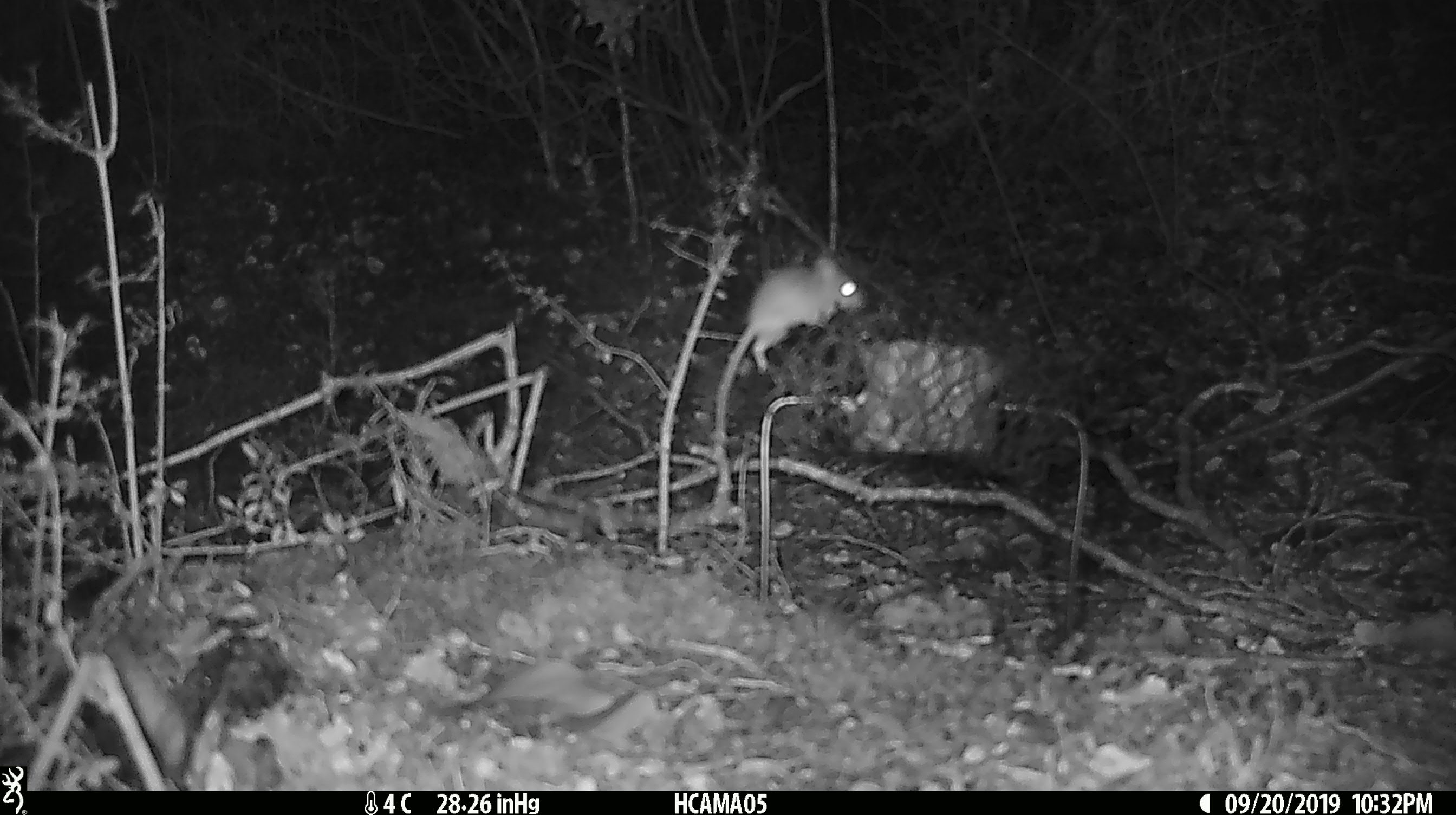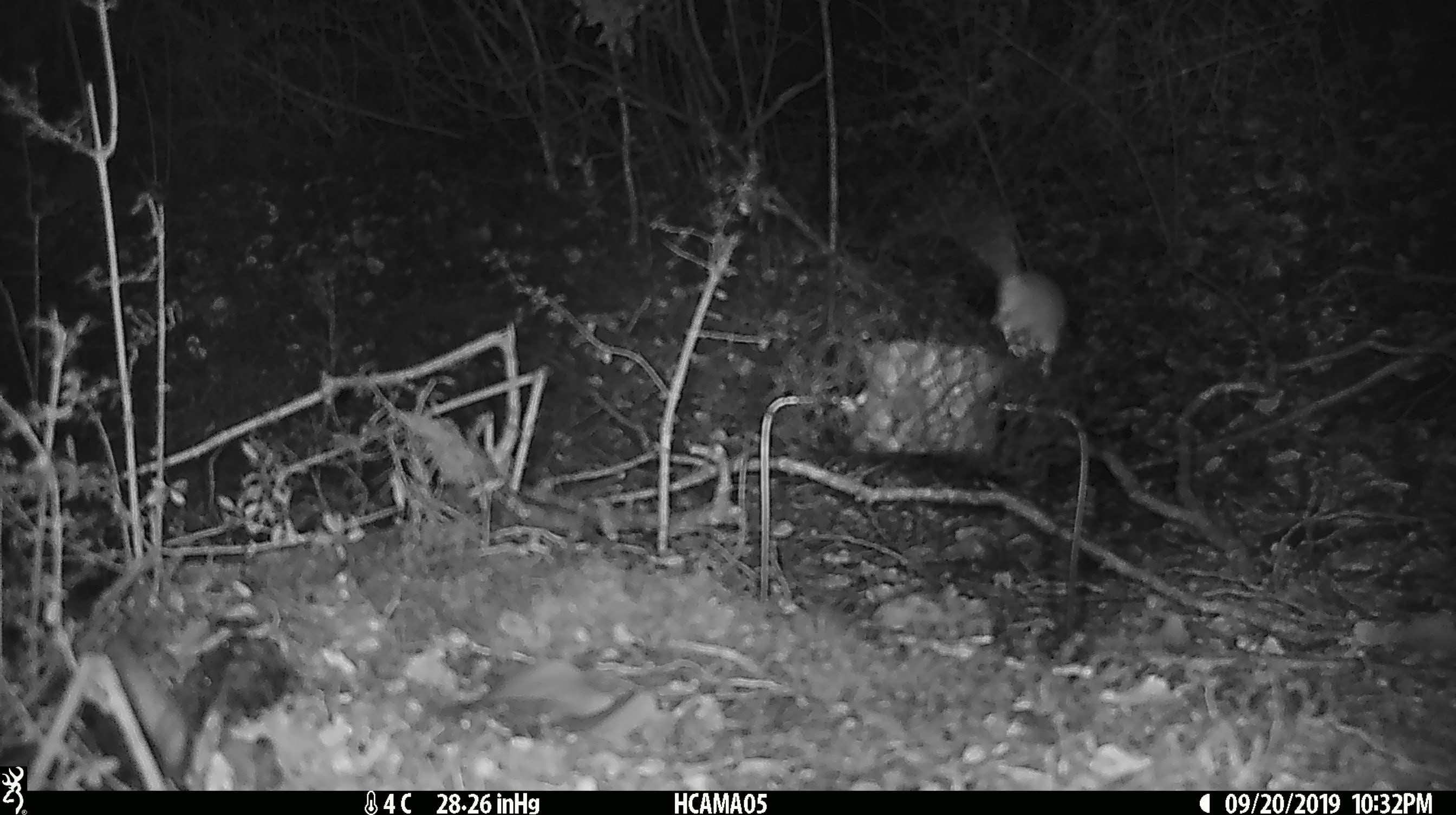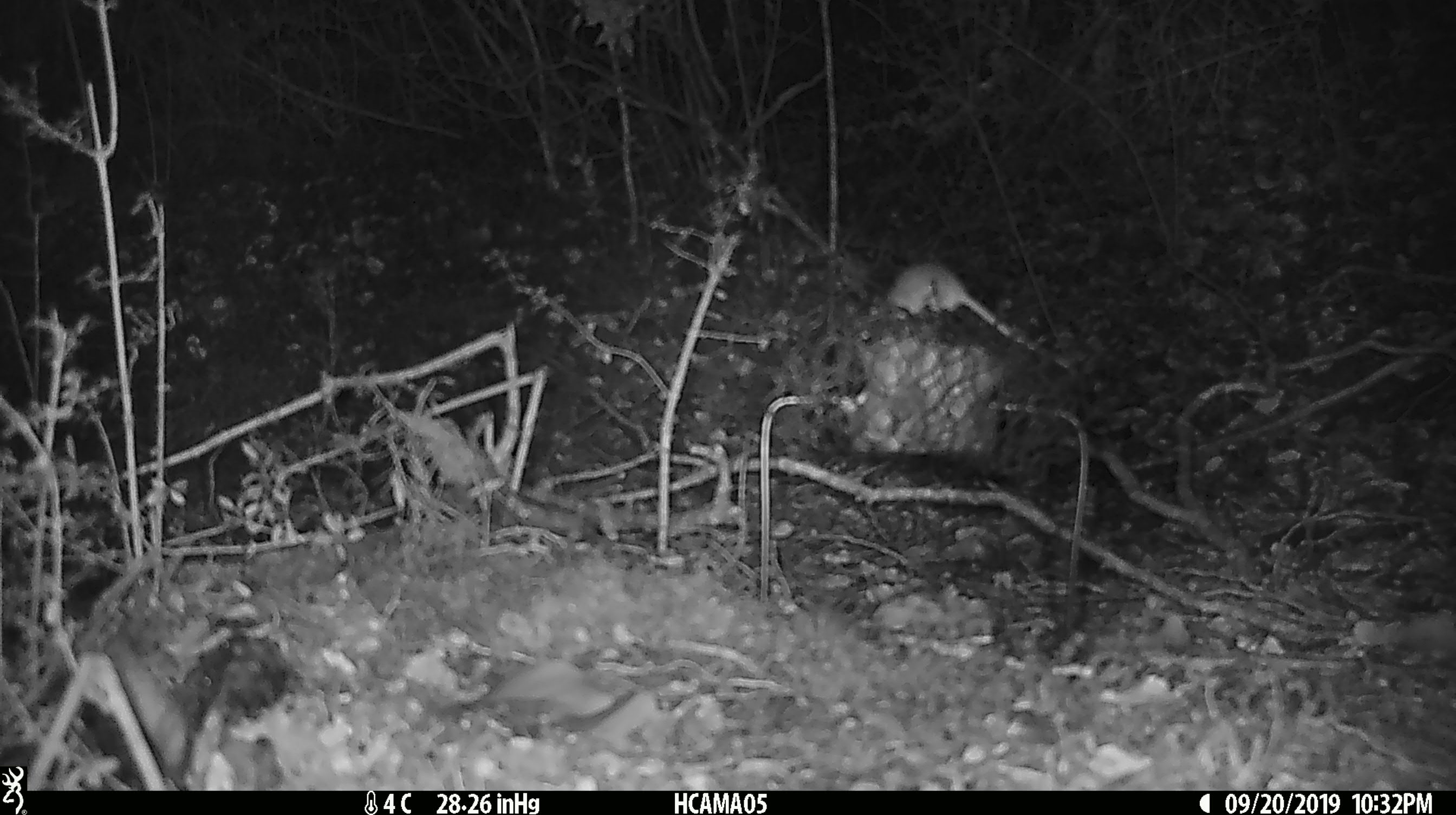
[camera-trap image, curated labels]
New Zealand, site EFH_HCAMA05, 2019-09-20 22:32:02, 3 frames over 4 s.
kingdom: Animalia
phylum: Chordata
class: Mammalia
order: Rodentia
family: Muridae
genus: Mus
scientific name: Mus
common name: mouse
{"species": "mouse (Mus)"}